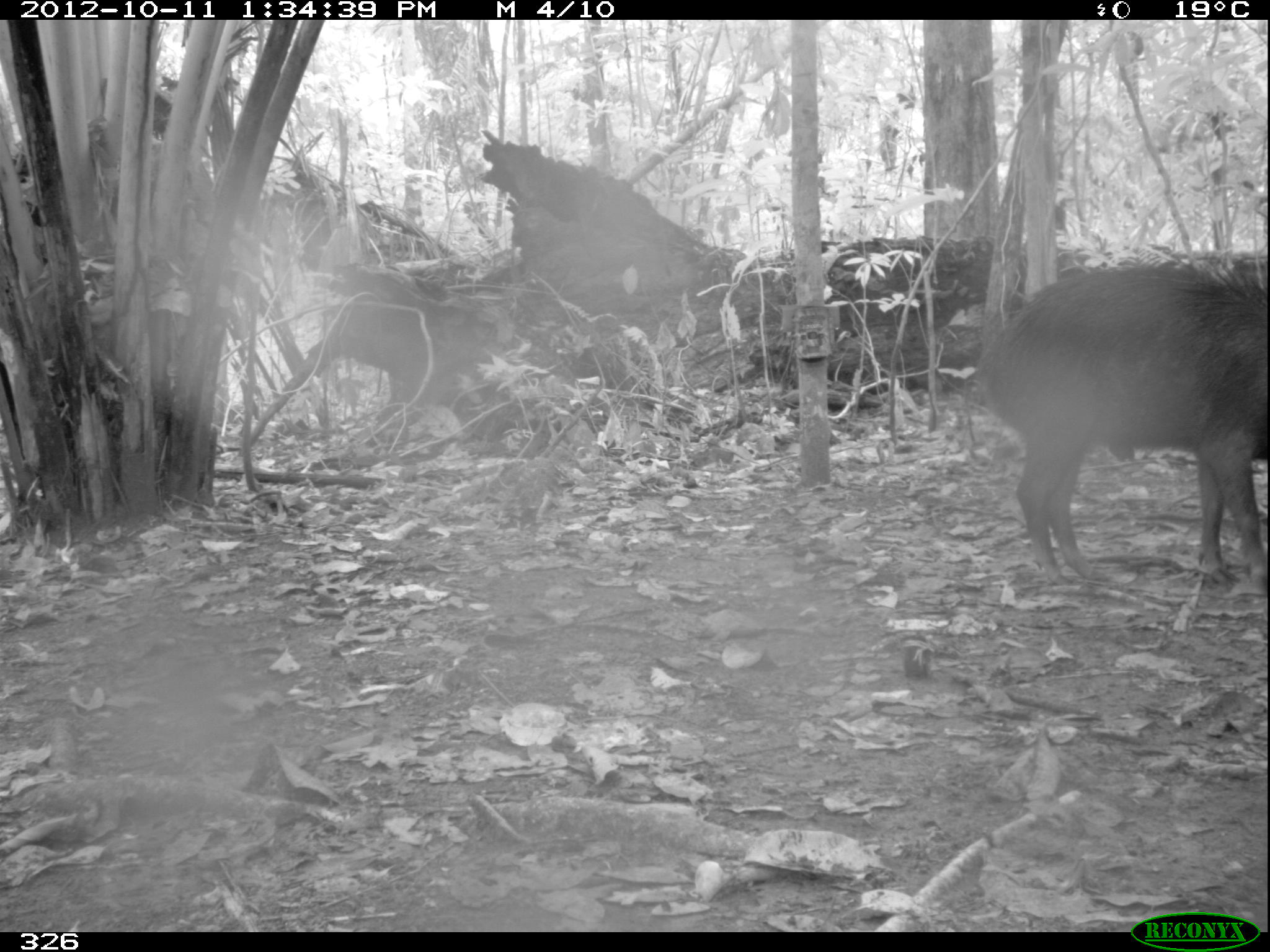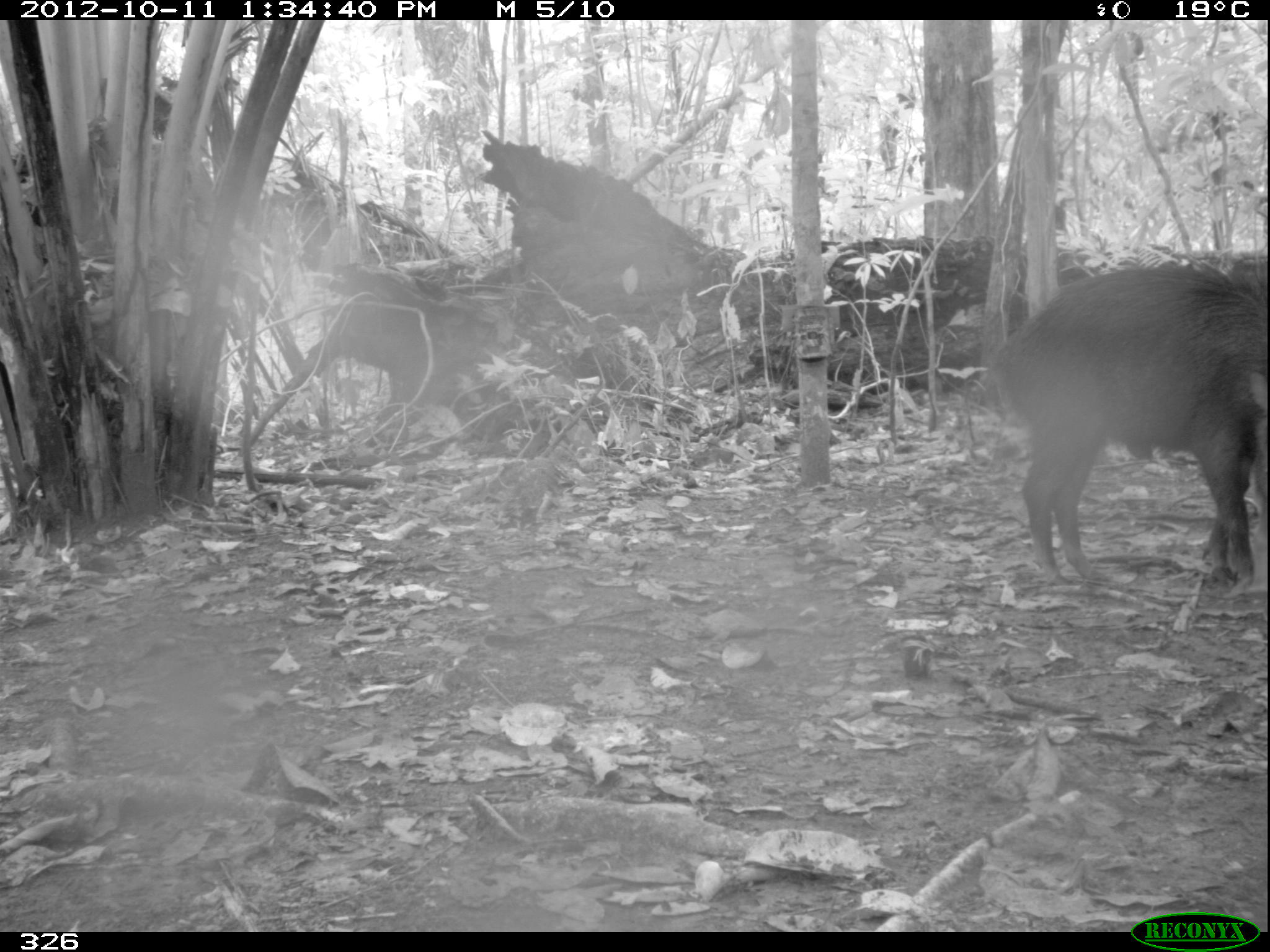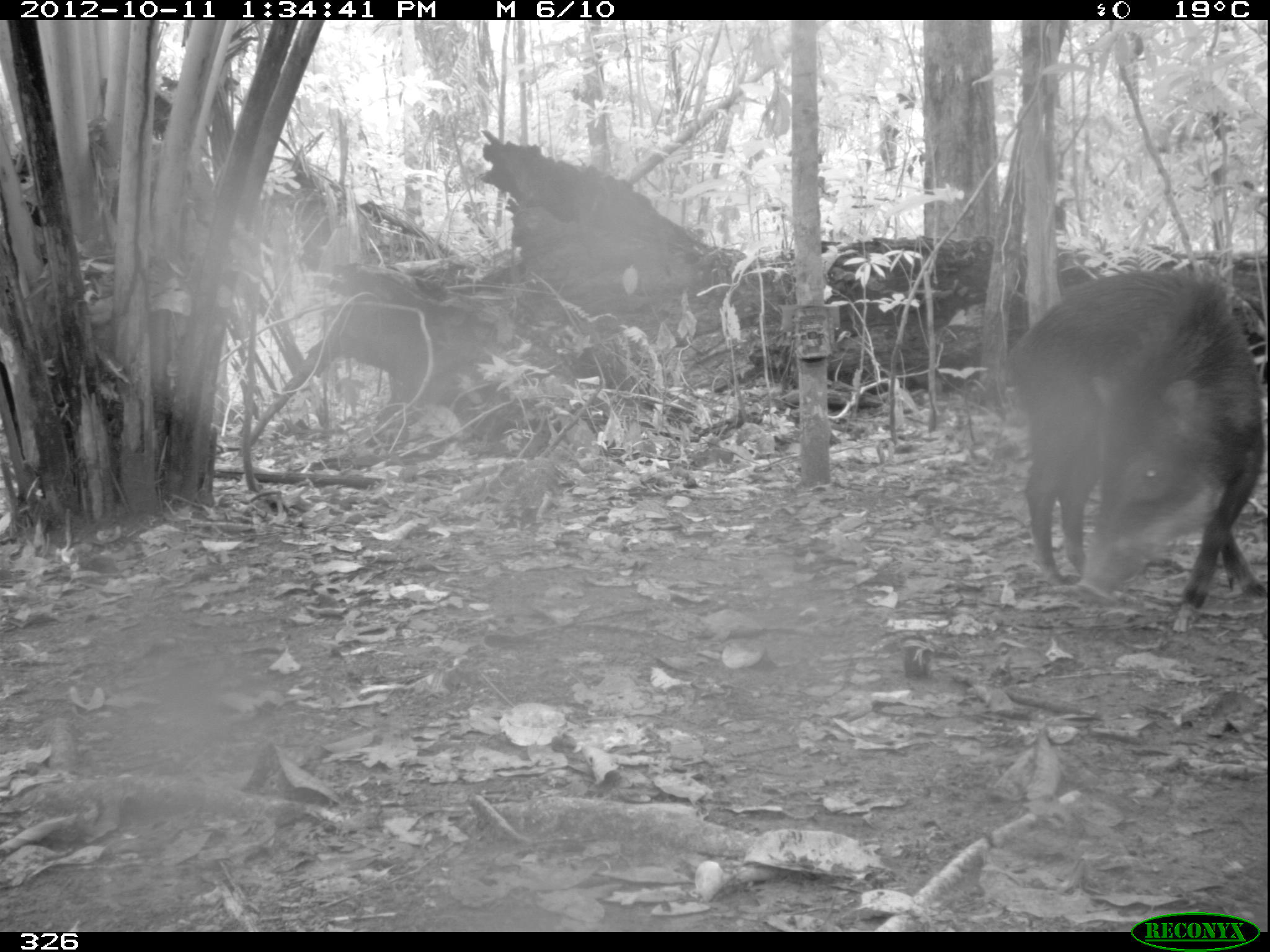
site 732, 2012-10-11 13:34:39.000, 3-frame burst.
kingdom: Animalia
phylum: Chordata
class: Mammalia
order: Artiodactyla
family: Tayassuidae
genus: Tayassu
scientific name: Tayassu pecari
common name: white-lipped peccary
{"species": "Tayassu pecari (white-lipped peccary)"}